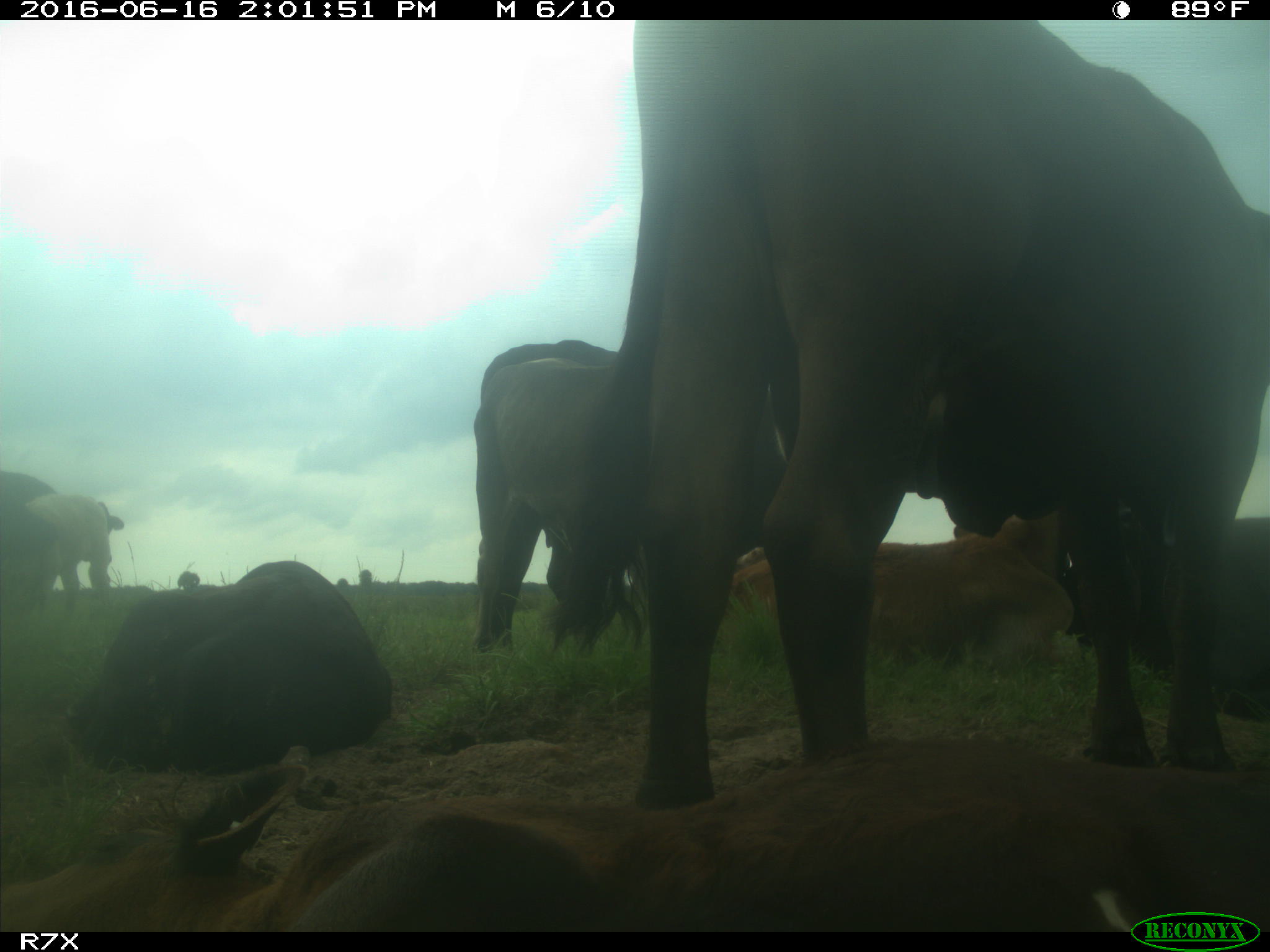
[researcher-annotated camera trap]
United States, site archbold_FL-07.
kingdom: Animalia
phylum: Chordata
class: Mammalia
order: Artiodactyla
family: Bovidae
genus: Bos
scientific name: Bos taurus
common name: domestic cow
Bos taurus (domestic cow).